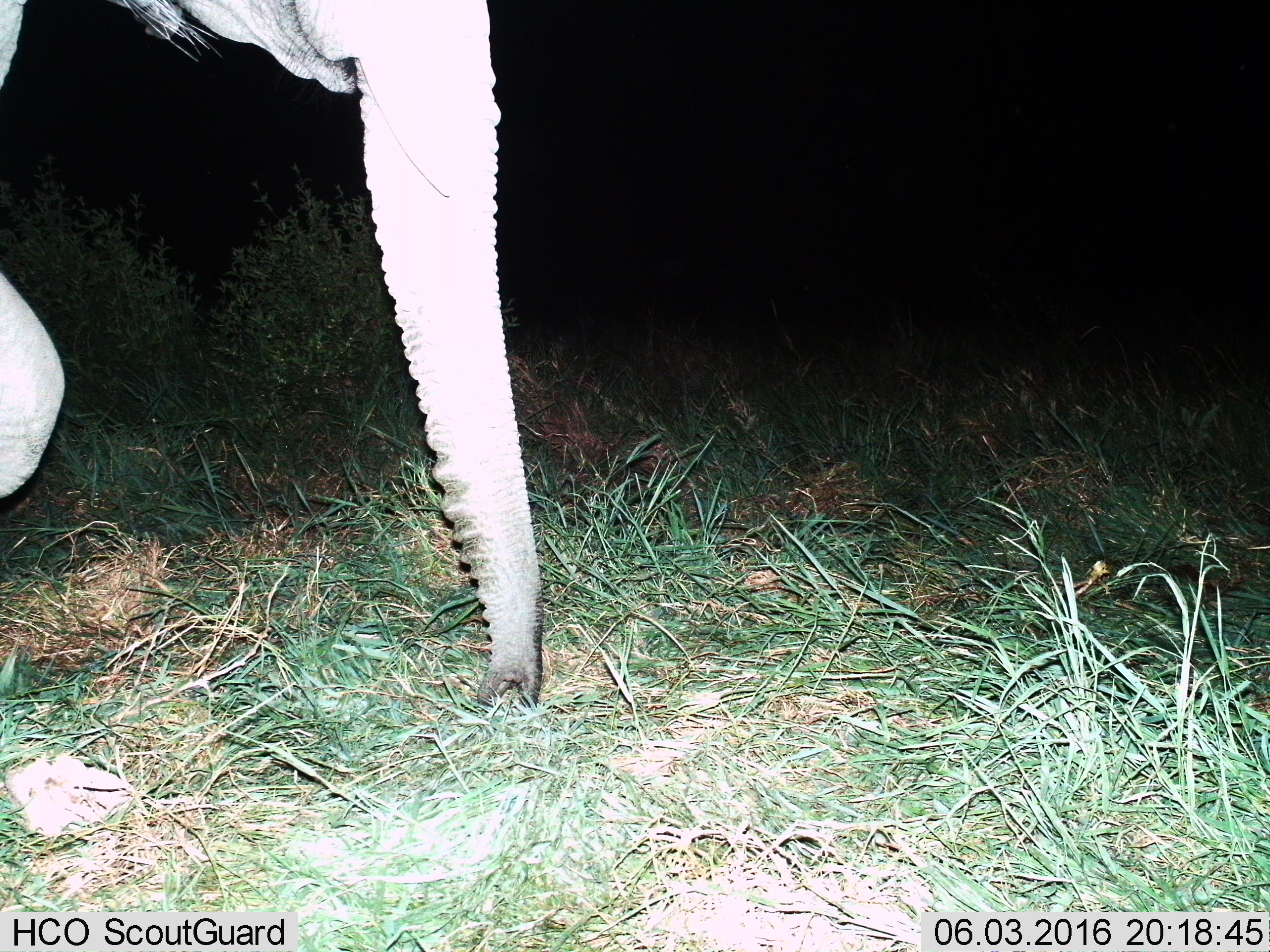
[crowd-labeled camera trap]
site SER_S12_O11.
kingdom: Animalia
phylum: Chordata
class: Mammalia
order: Proboscidea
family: Elephantidae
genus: Loxodonta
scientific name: Loxodonta africana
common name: african bush elephant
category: elephant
Elephant (african bush elephant) (Loxodonta africana), count 1. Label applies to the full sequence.